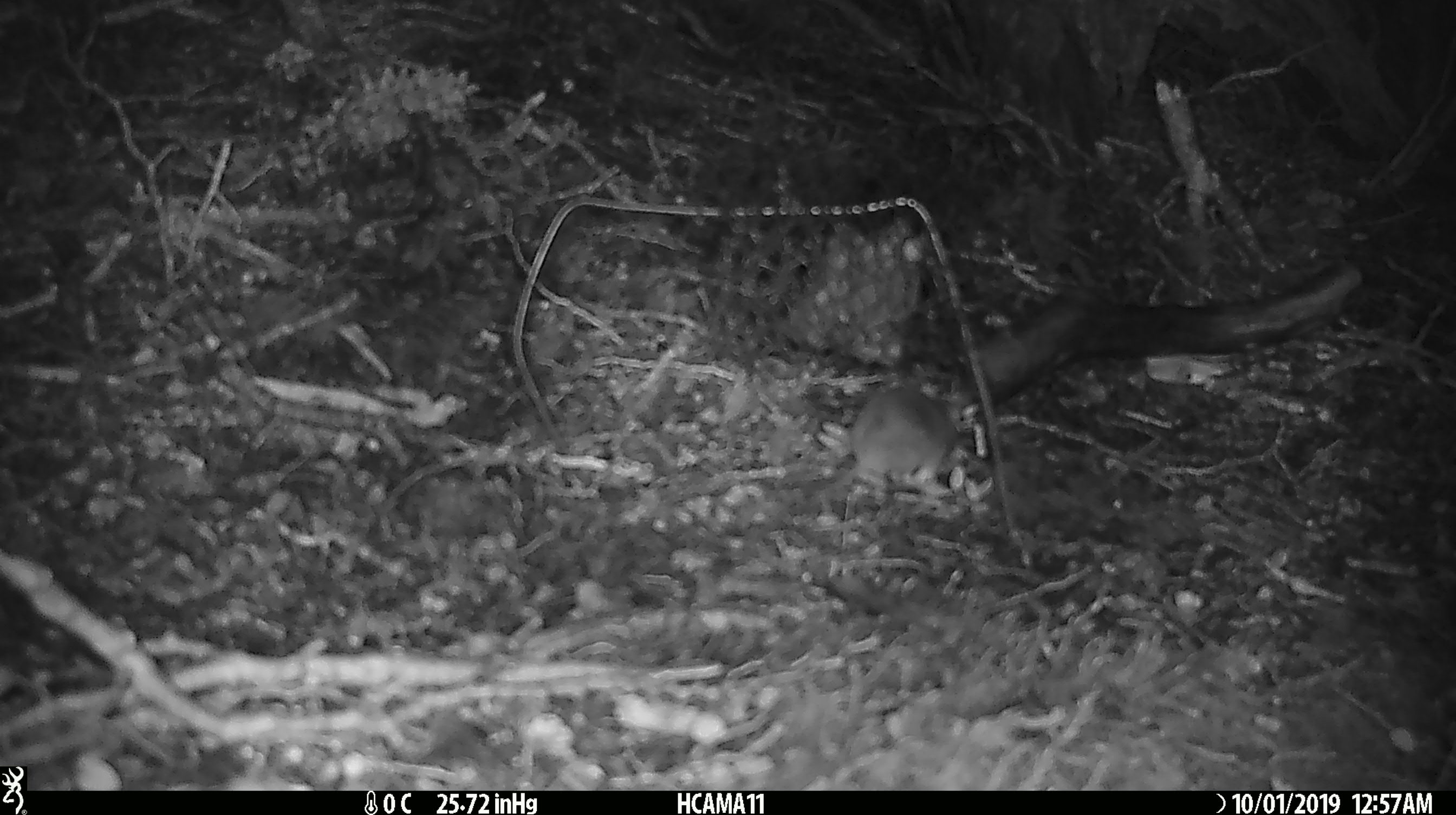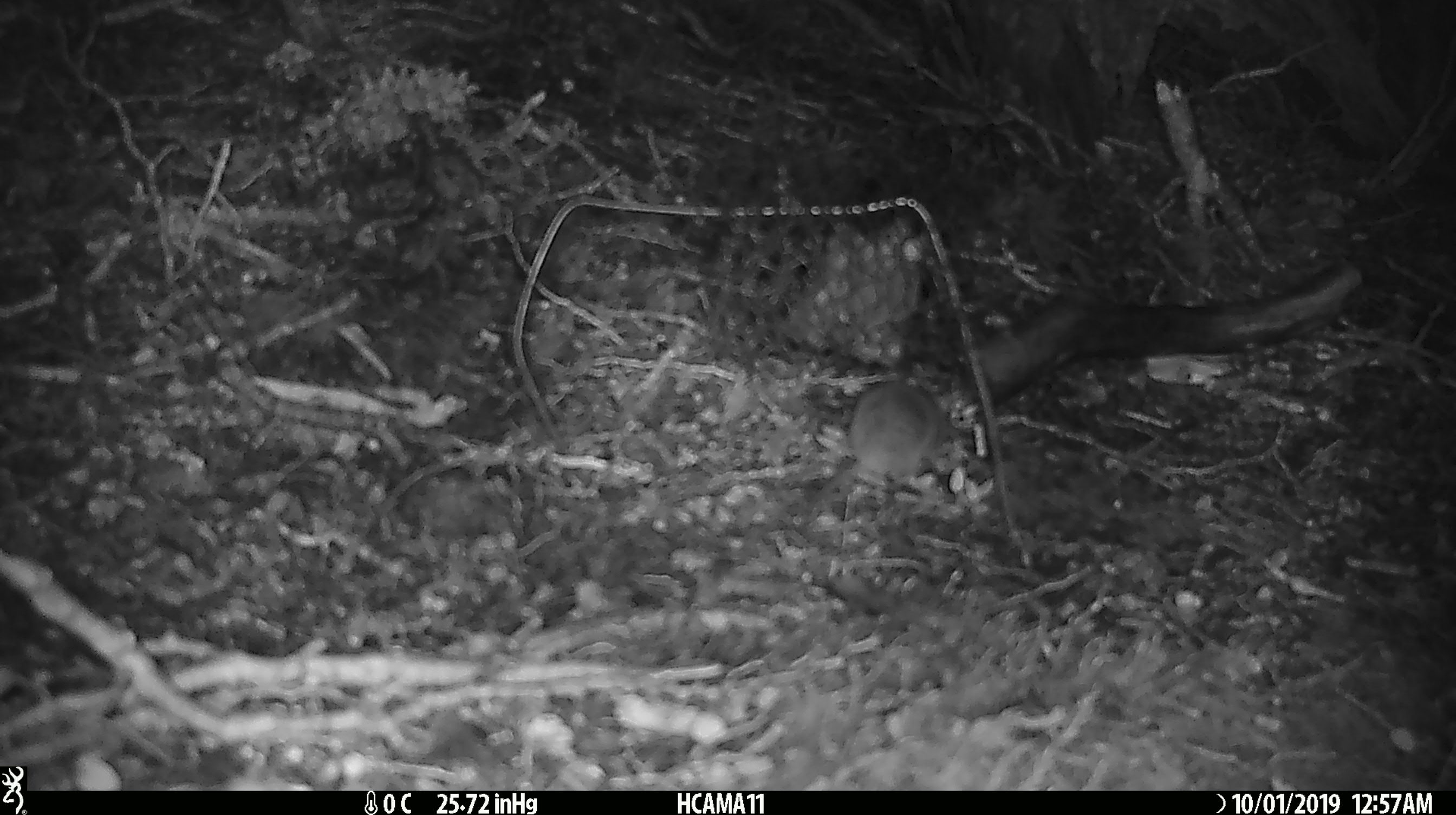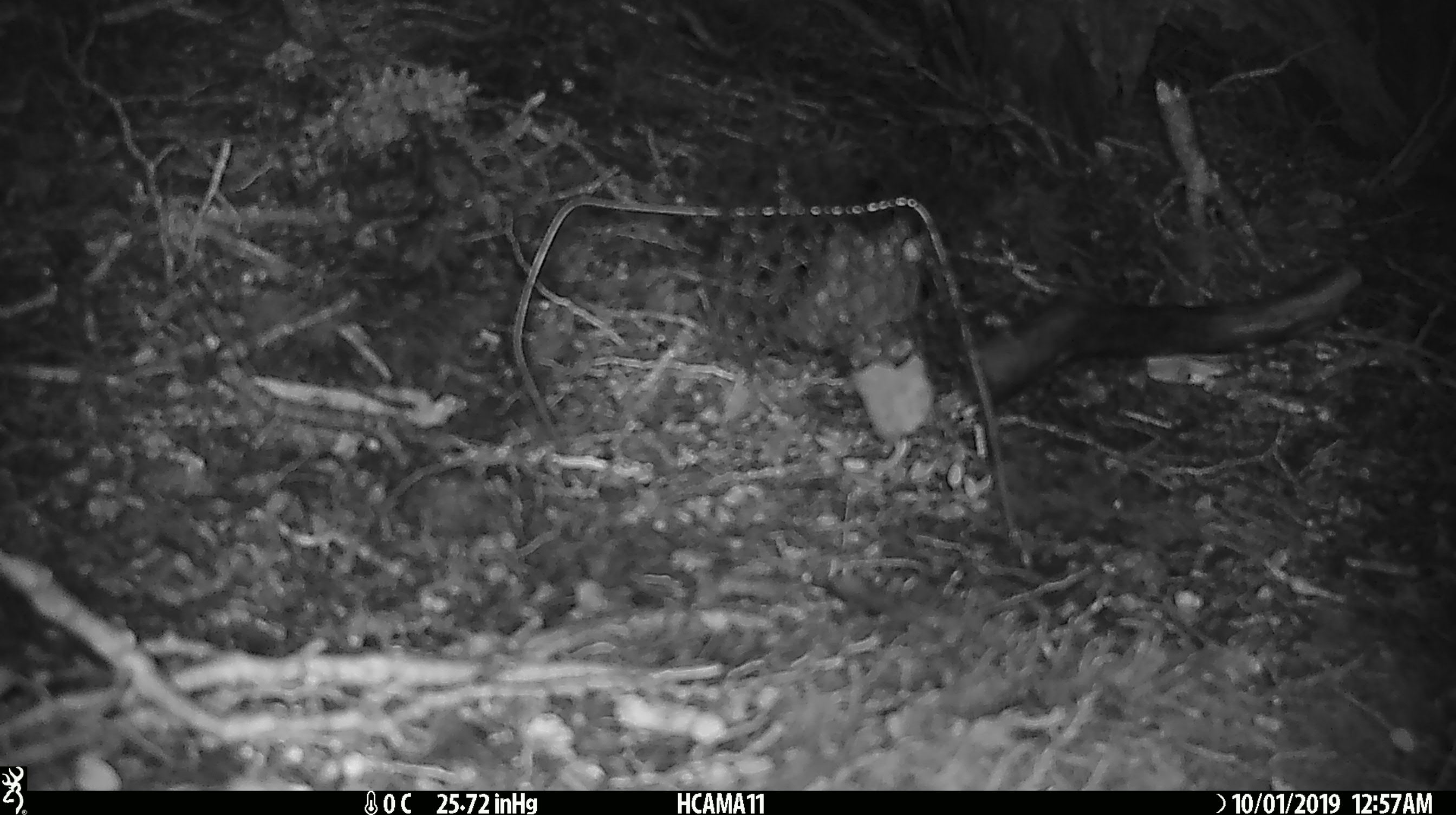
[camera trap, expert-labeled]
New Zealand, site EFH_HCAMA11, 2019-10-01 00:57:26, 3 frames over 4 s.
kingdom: Animalia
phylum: Chordata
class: Mammalia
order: Rodentia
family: Muridae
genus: Mus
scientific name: Mus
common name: mouse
Mouse (Mus).